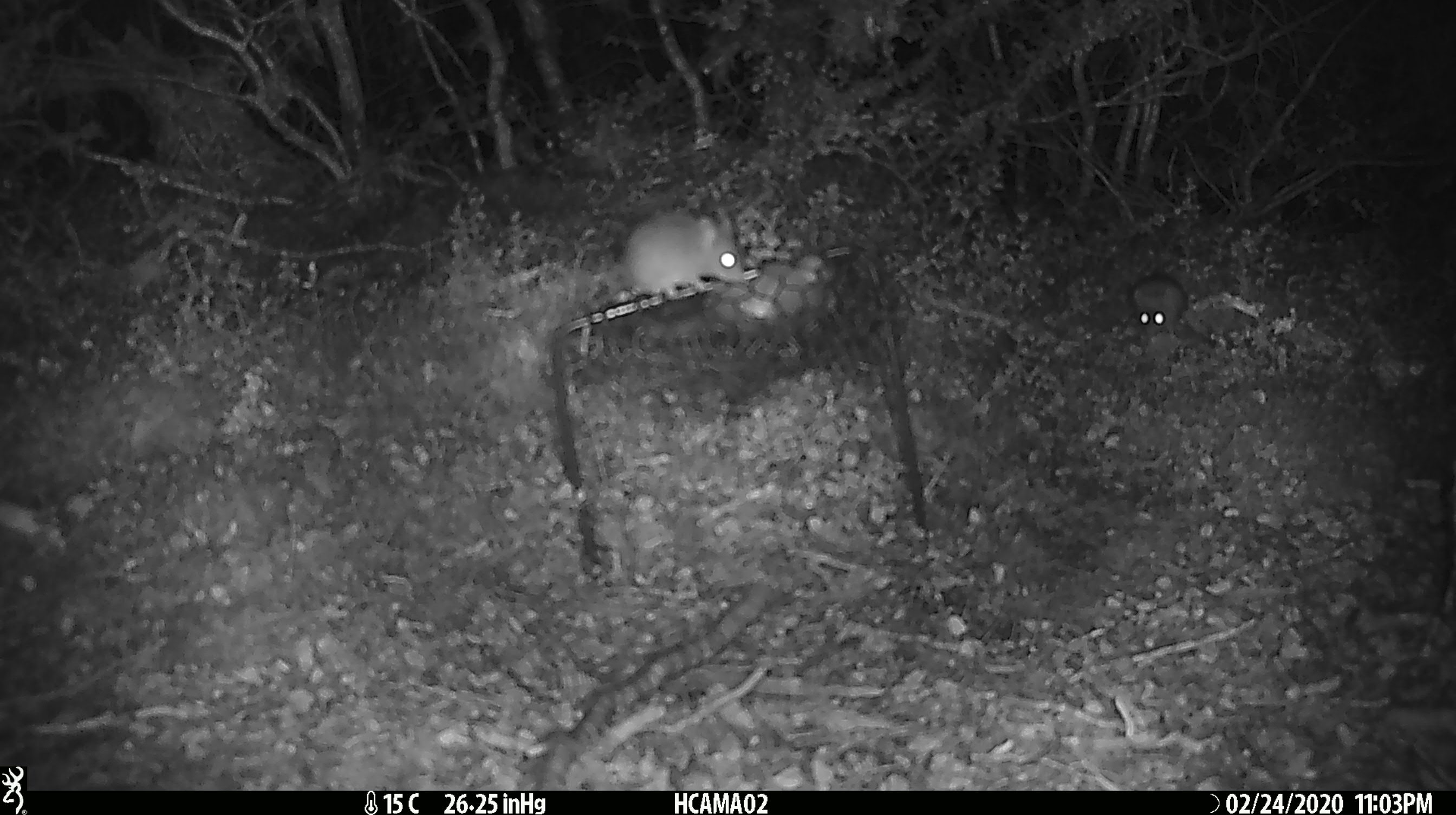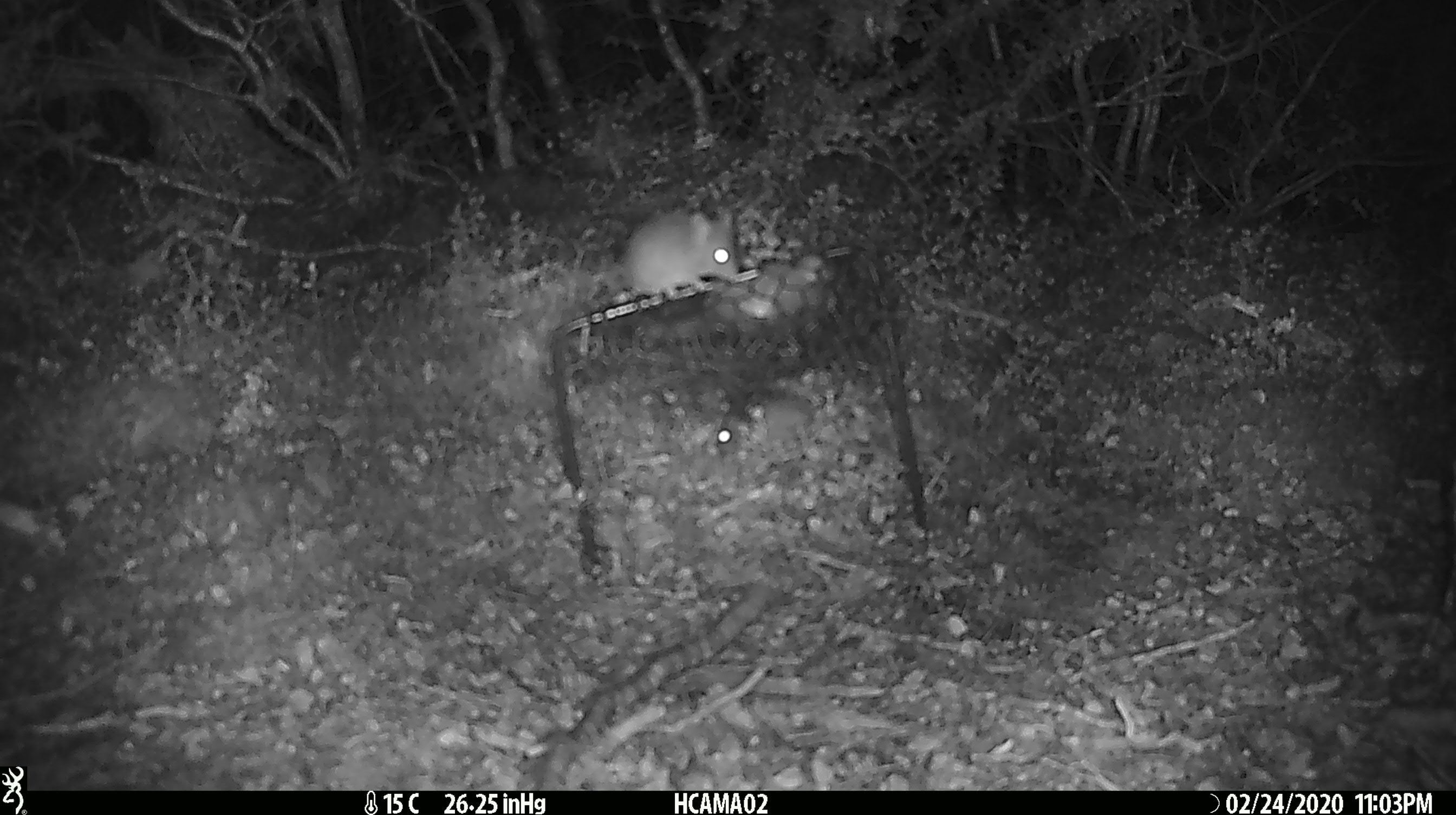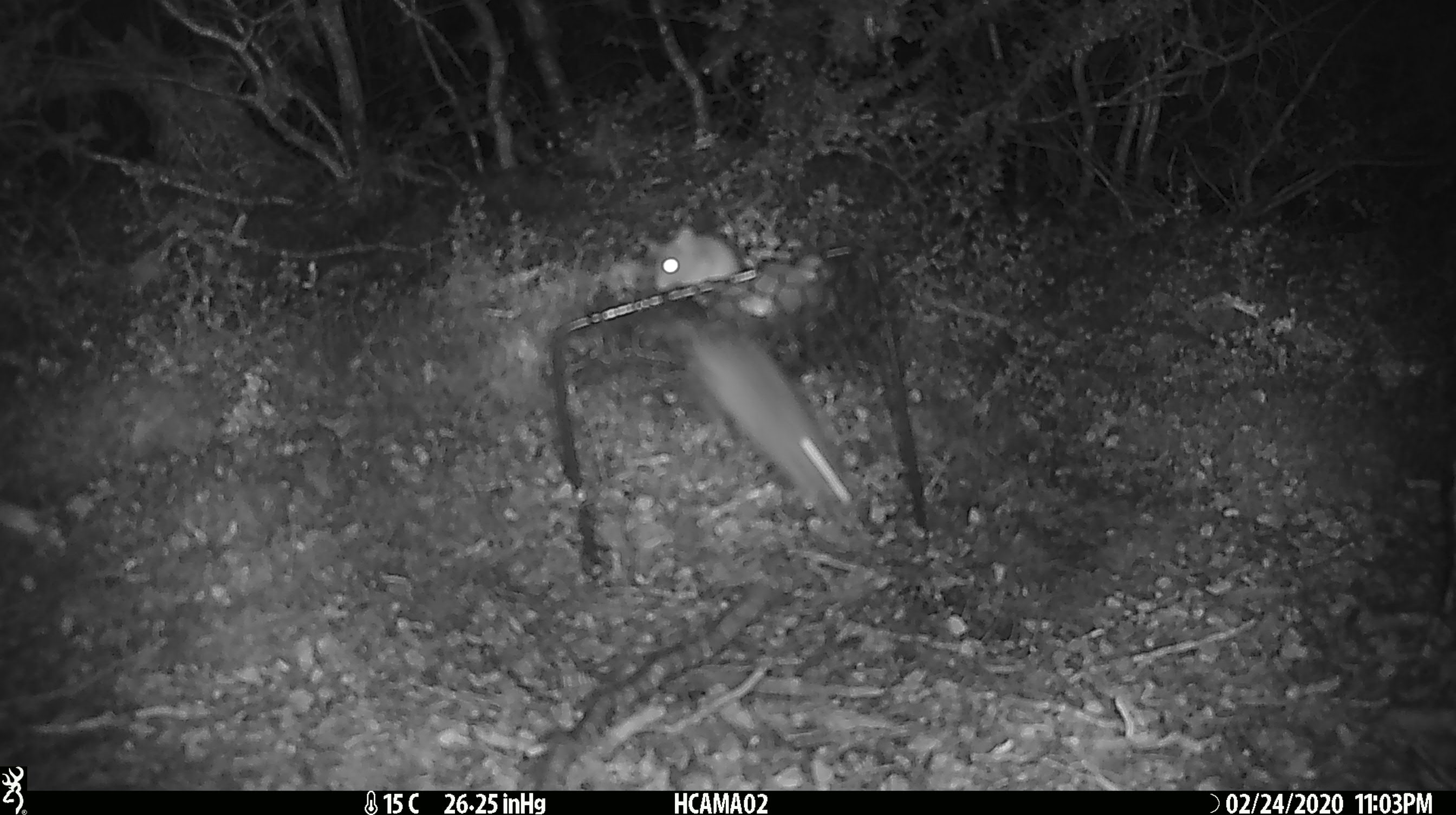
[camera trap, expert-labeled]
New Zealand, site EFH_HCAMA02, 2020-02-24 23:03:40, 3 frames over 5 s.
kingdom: Animalia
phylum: Chordata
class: Mammalia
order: Rodentia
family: Muridae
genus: Mus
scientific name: Mus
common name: mouse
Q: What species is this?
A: Mouse (Mus).